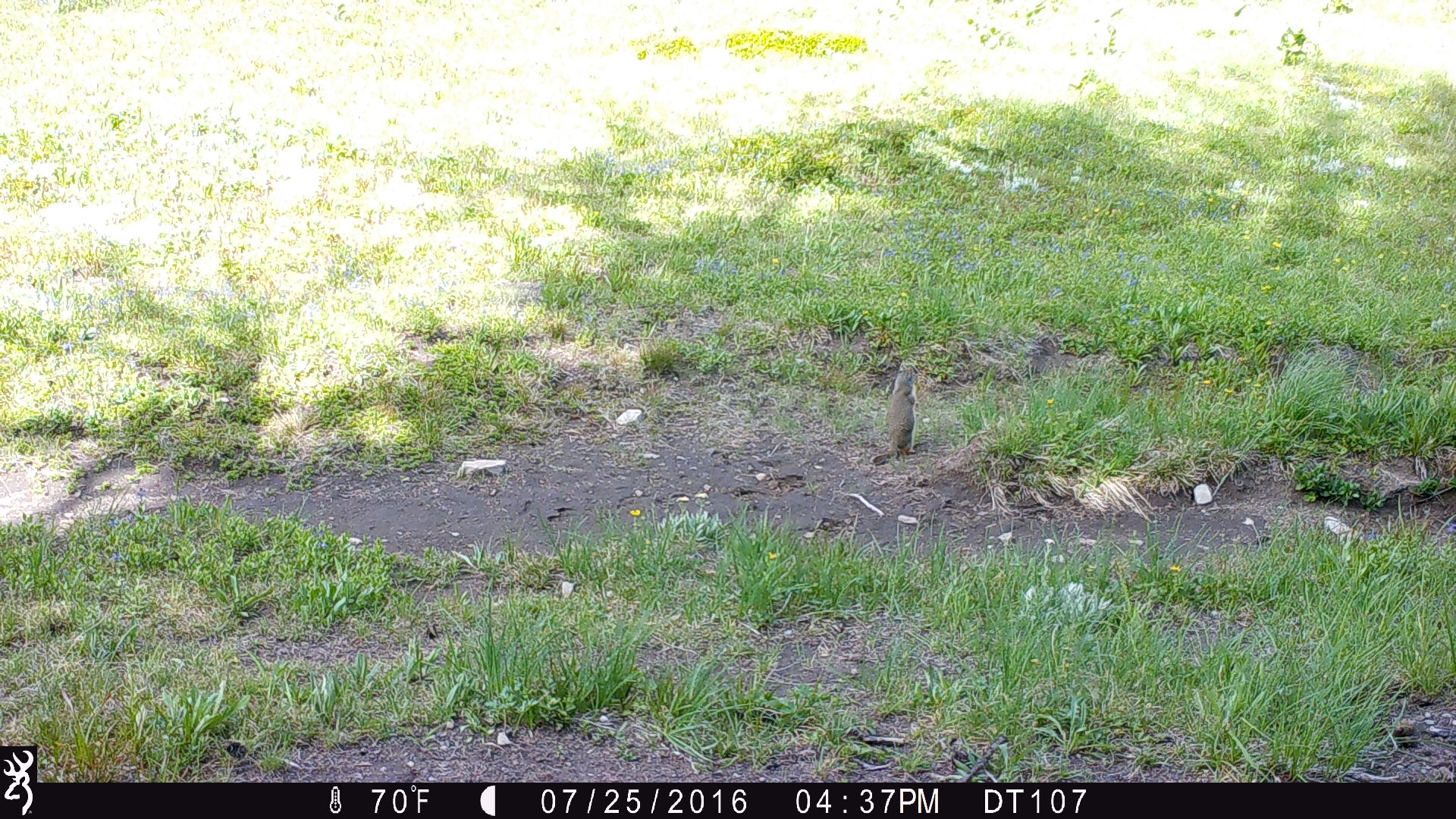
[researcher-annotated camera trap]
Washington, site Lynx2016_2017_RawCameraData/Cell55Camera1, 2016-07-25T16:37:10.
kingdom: Animalia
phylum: Chordata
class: Mammalia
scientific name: Mammalia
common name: small mammal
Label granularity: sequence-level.